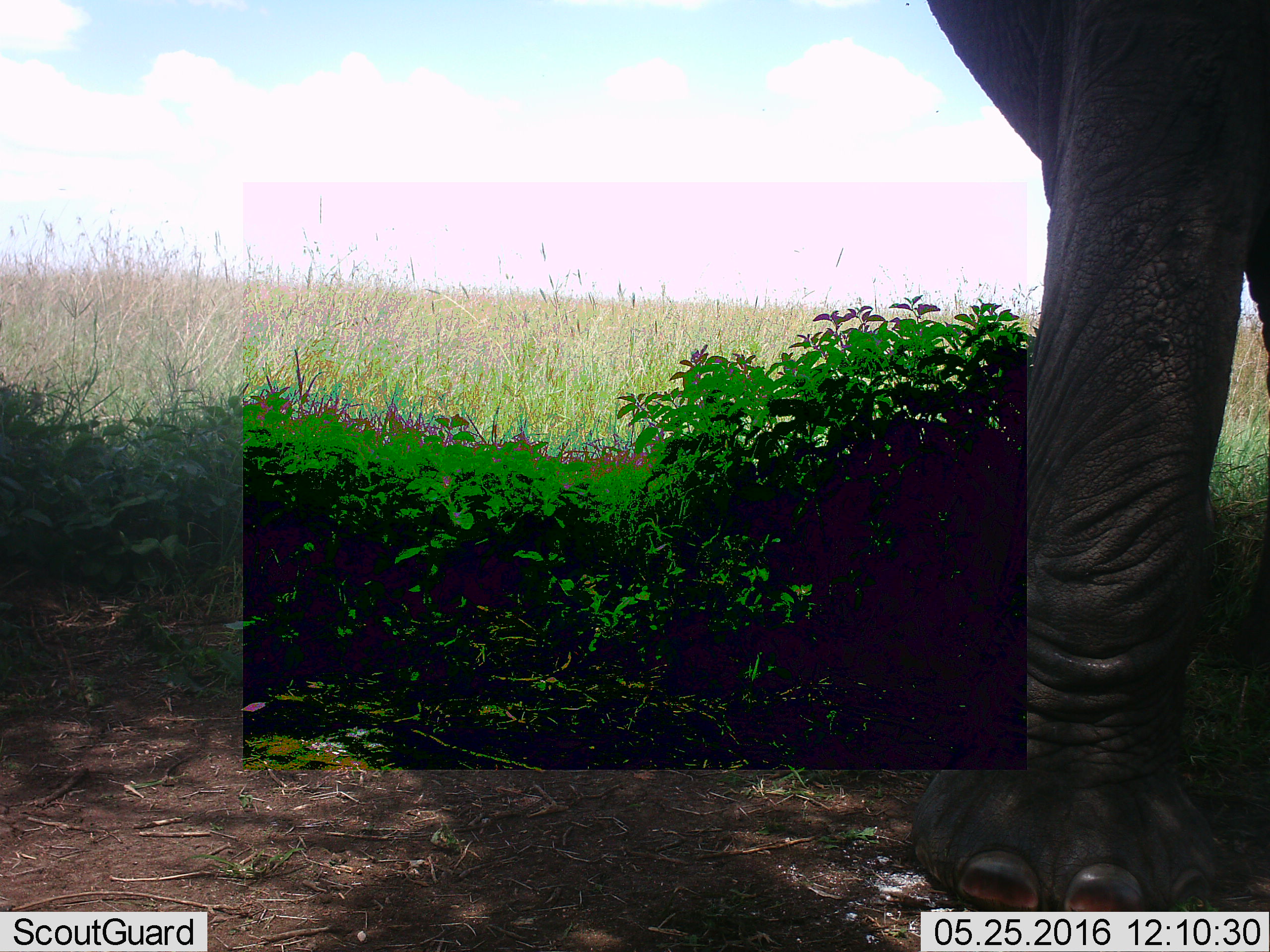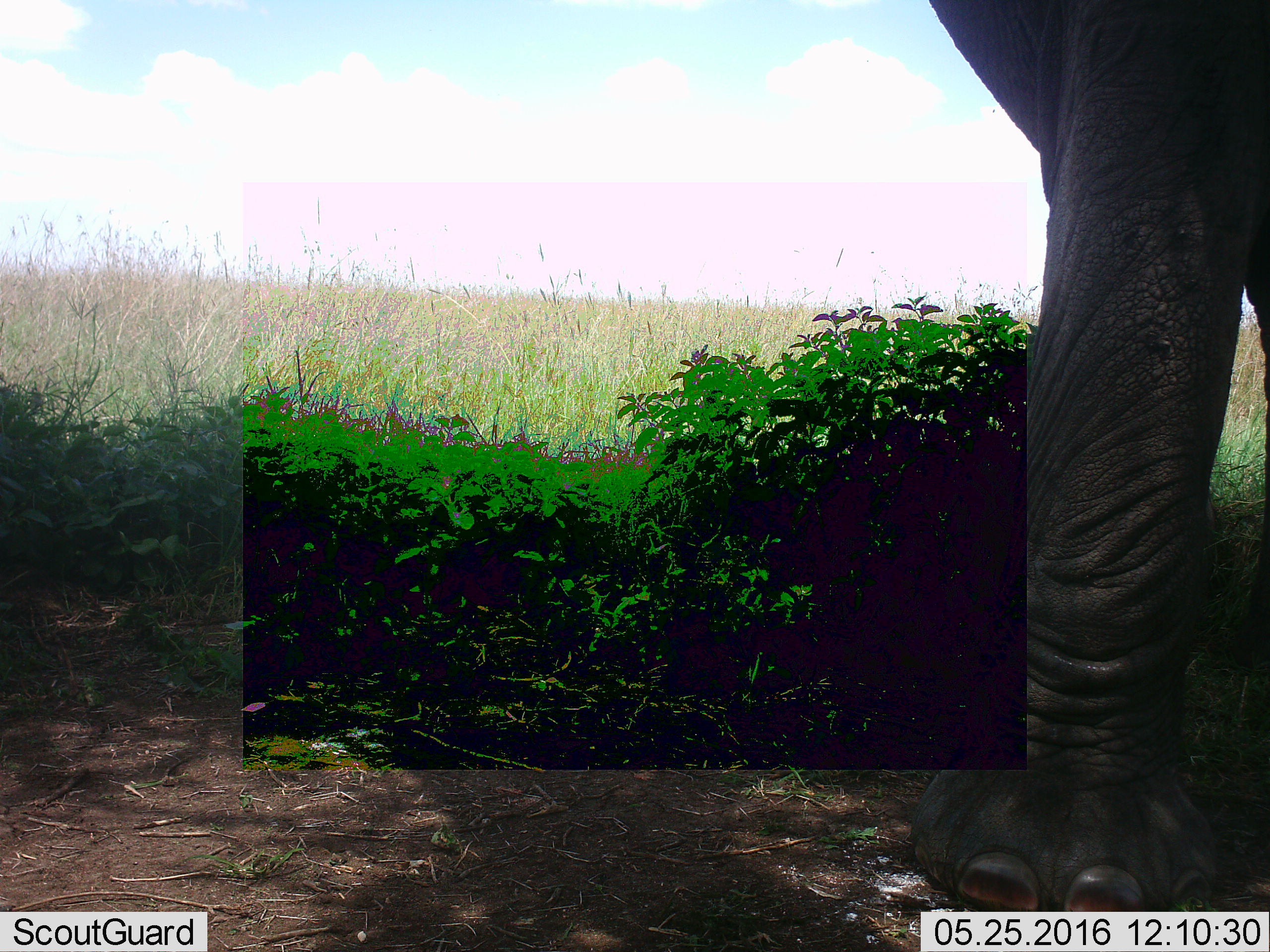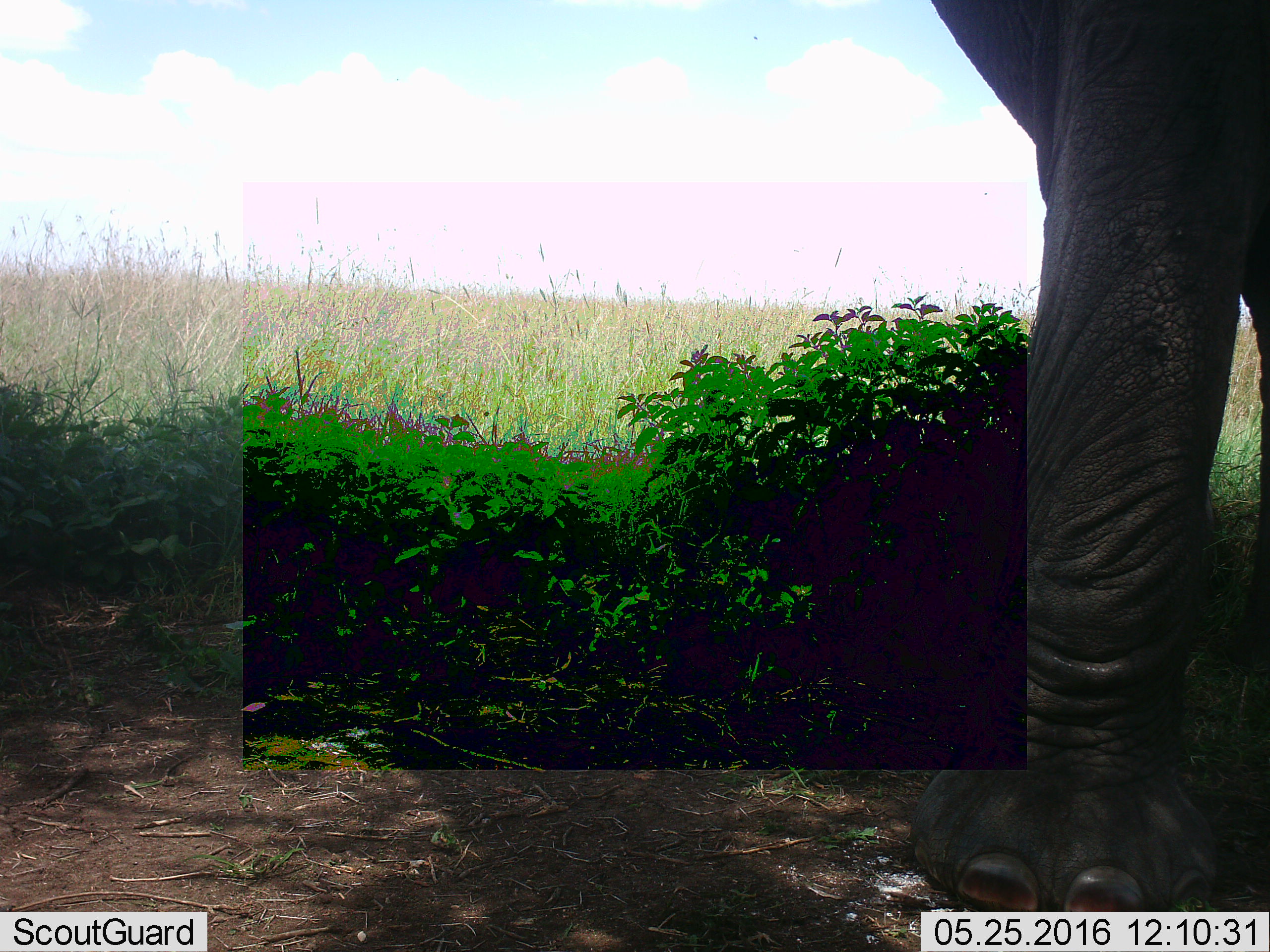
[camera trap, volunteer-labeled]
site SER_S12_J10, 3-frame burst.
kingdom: Animalia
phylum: Chordata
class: Mammalia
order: Proboscidea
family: Elephantidae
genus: Loxodonta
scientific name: Loxodonta africana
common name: african bush elephant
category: elephant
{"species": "elephant (african bush elephant) (Loxodonta africana)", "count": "1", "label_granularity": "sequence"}